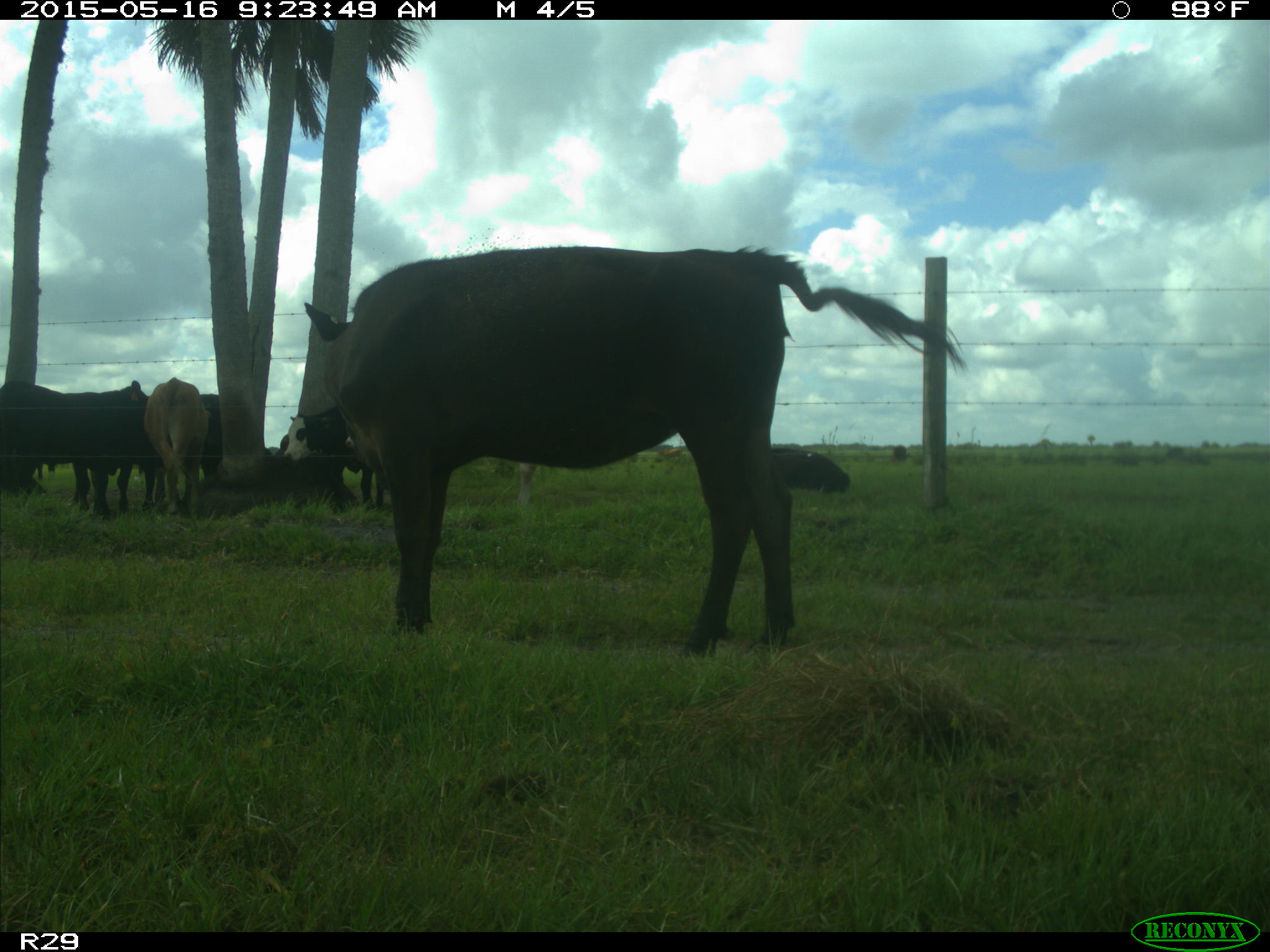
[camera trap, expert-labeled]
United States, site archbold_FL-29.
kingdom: Animalia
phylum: Chordata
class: Mammalia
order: Artiodactyla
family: Bovidae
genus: Bos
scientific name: Bos taurus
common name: domestic cow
Bos taurus (domestic cow).